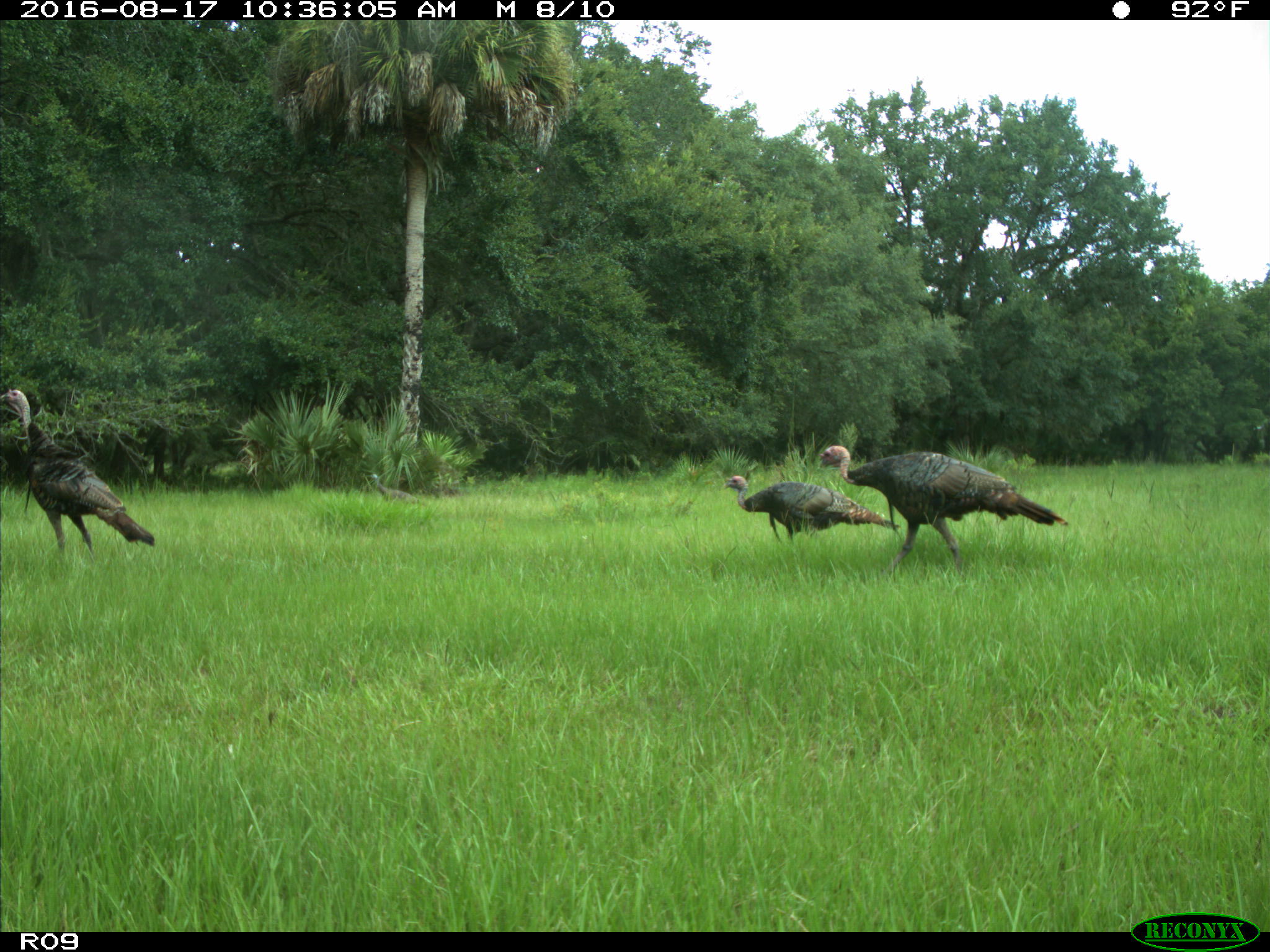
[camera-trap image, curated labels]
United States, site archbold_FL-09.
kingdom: Animalia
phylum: Chordata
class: Aves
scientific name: Aves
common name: birds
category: unidentified bird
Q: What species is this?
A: Unidentified bird (birds) (Aves).